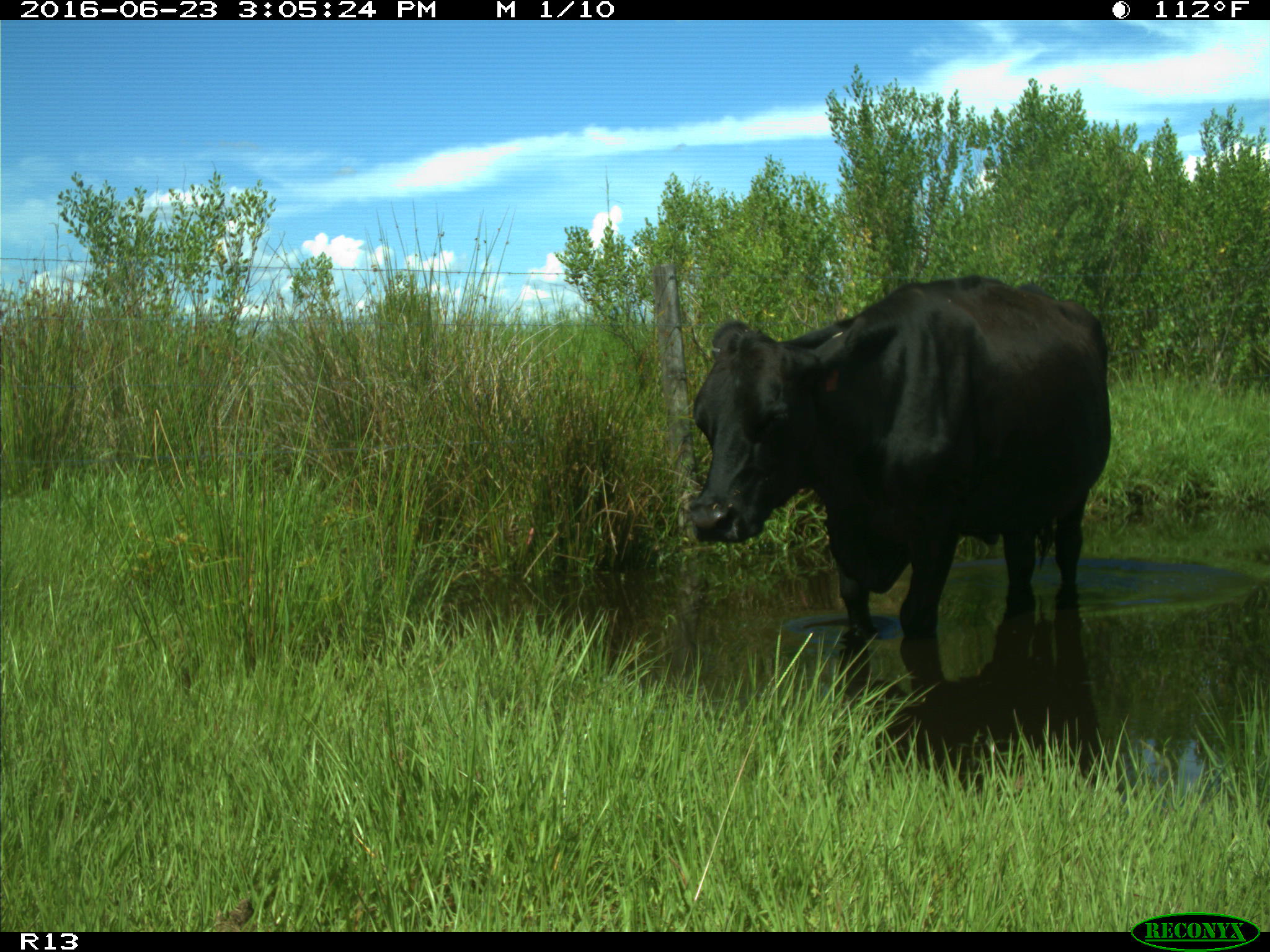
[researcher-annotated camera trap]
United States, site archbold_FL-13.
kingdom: Animalia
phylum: Chordata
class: Mammalia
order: Artiodactyla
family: Bovidae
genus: Bos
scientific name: Bos taurus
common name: domestic cow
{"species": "Bos taurus (domestic cow)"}